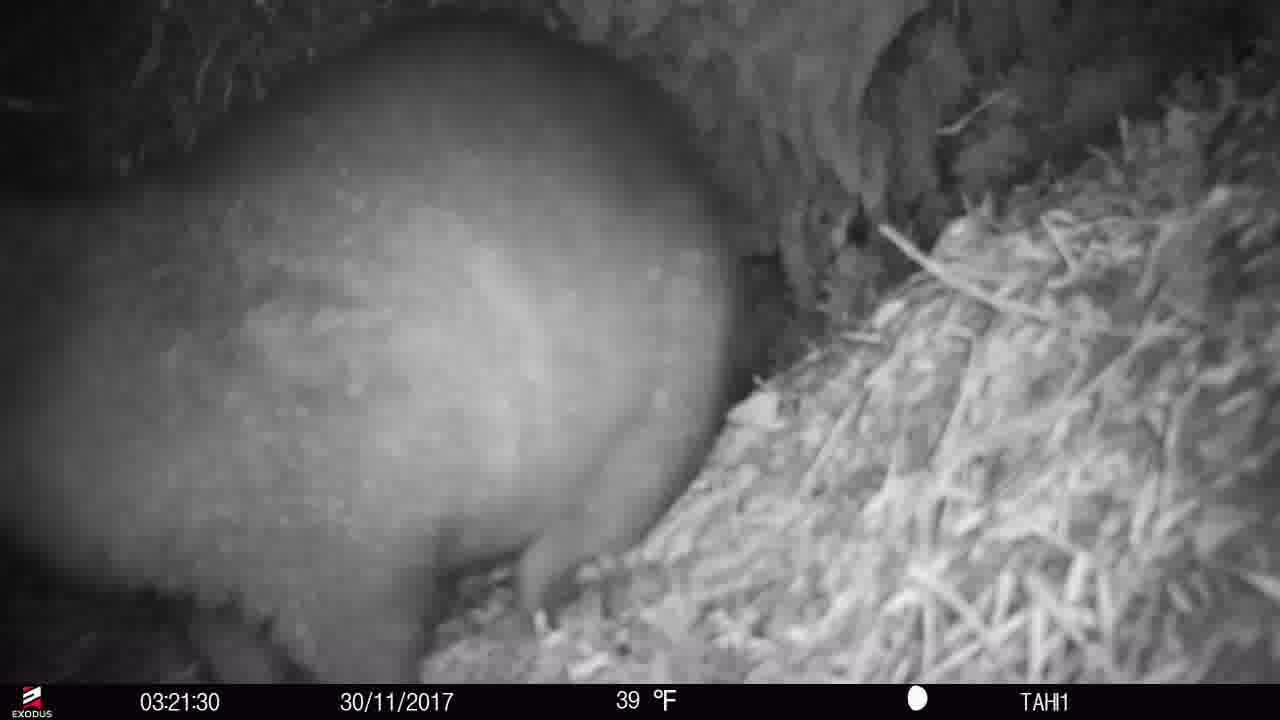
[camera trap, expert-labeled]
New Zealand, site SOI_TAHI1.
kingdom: Animalia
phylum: Chordata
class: Mammalia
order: Diprotodontia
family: Phalangeridae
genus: Trichosurus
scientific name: Trichosurus vulpecula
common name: common brushtail possum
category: possum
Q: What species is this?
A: Possum (common brushtail possum) (Trichosurus vulpecula).